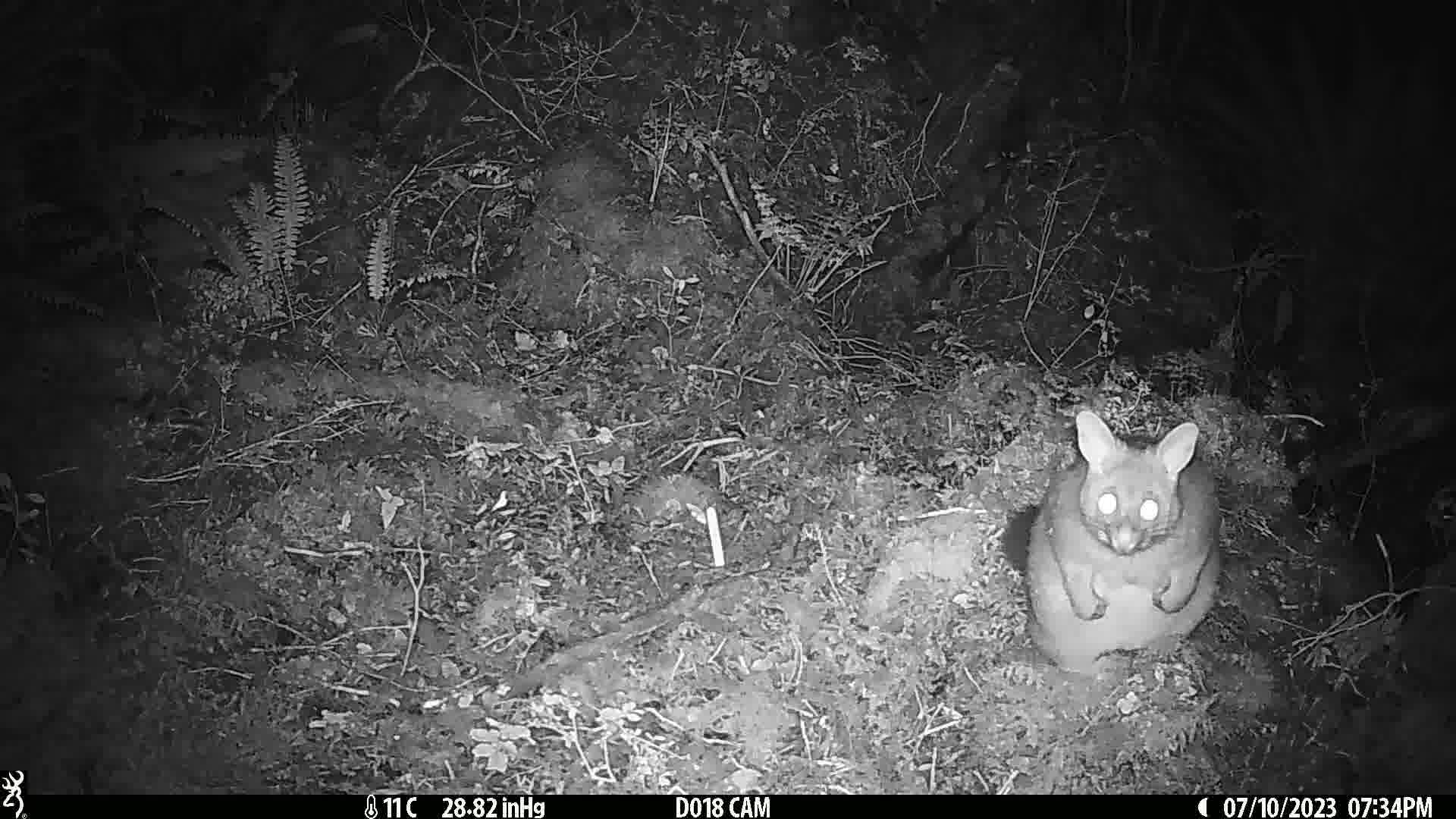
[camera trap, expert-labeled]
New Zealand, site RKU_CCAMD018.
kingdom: Animalia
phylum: Chordata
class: Mammalia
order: Diprotodontia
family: Phalangeridae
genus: Trichosurus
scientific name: Trichosurus vulpecula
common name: common brushtail possum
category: possum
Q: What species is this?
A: Possum (common brushtail possum) (Trichosurus vulpecula).